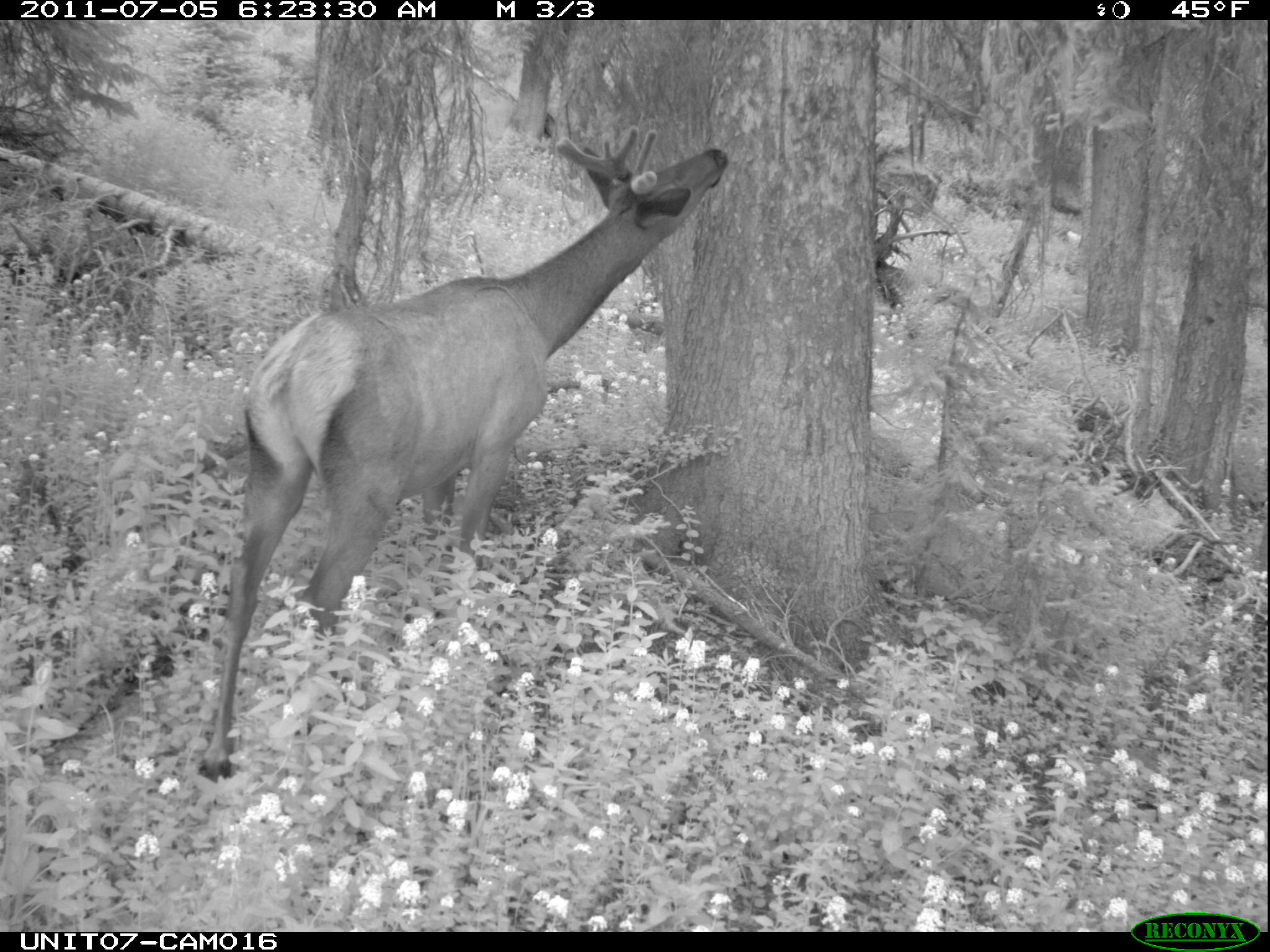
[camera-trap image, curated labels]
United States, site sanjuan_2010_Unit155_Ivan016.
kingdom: Animalia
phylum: Chordata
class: Mammalia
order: Artiodactyla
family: Cervidae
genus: Cervus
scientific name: Cervus elaphus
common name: red deer